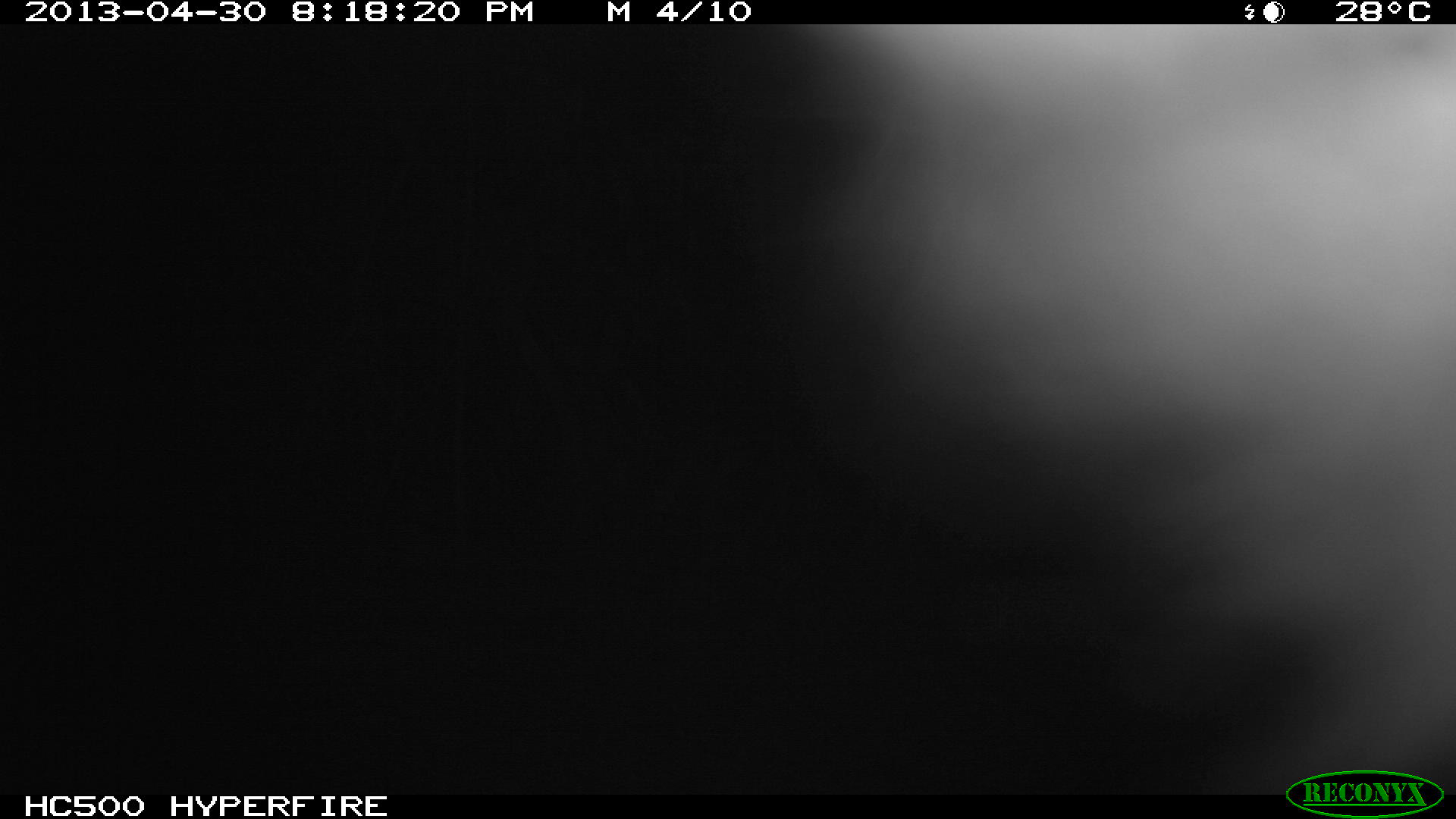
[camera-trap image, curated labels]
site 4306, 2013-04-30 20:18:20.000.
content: unidentified animal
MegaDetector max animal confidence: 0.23